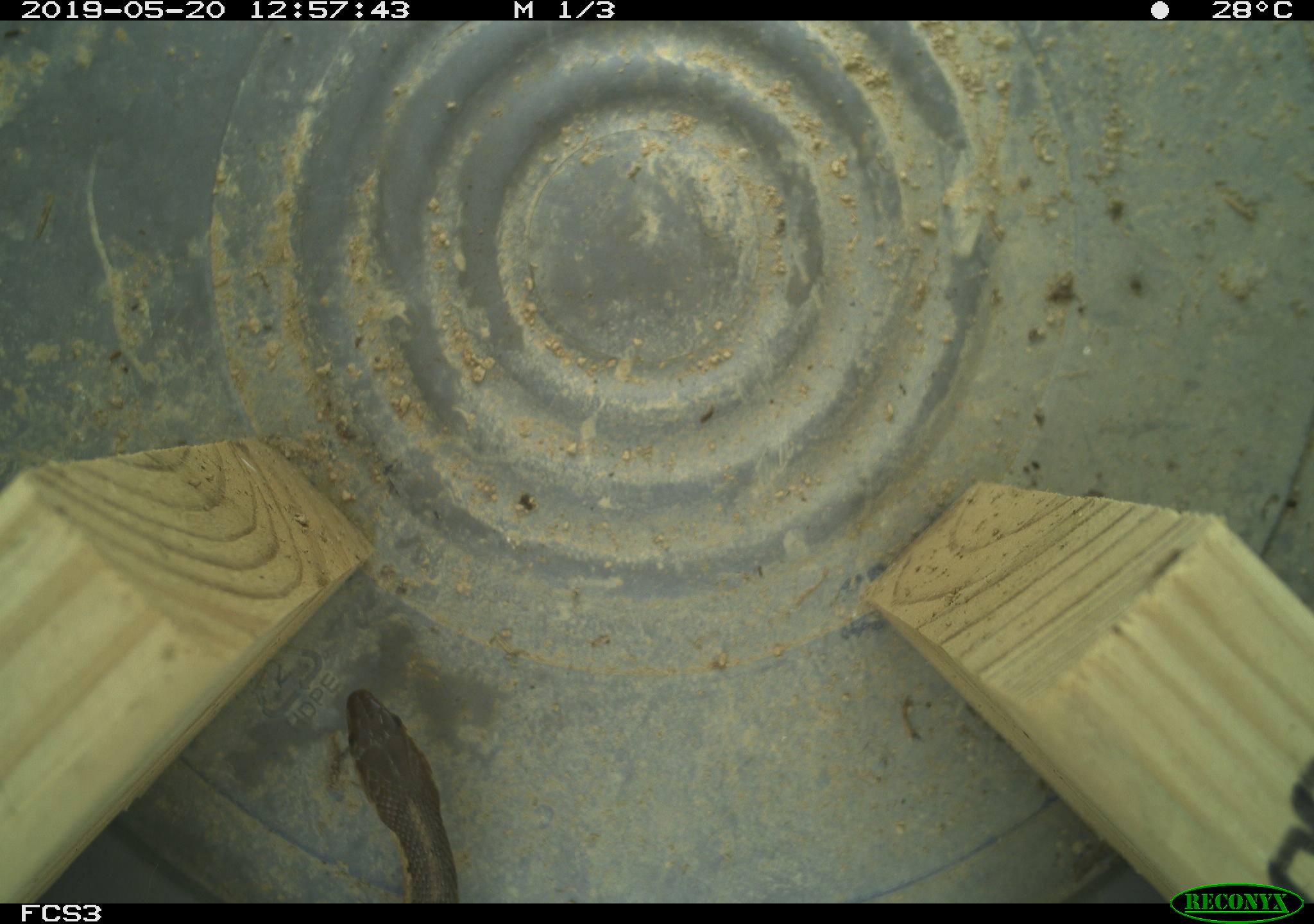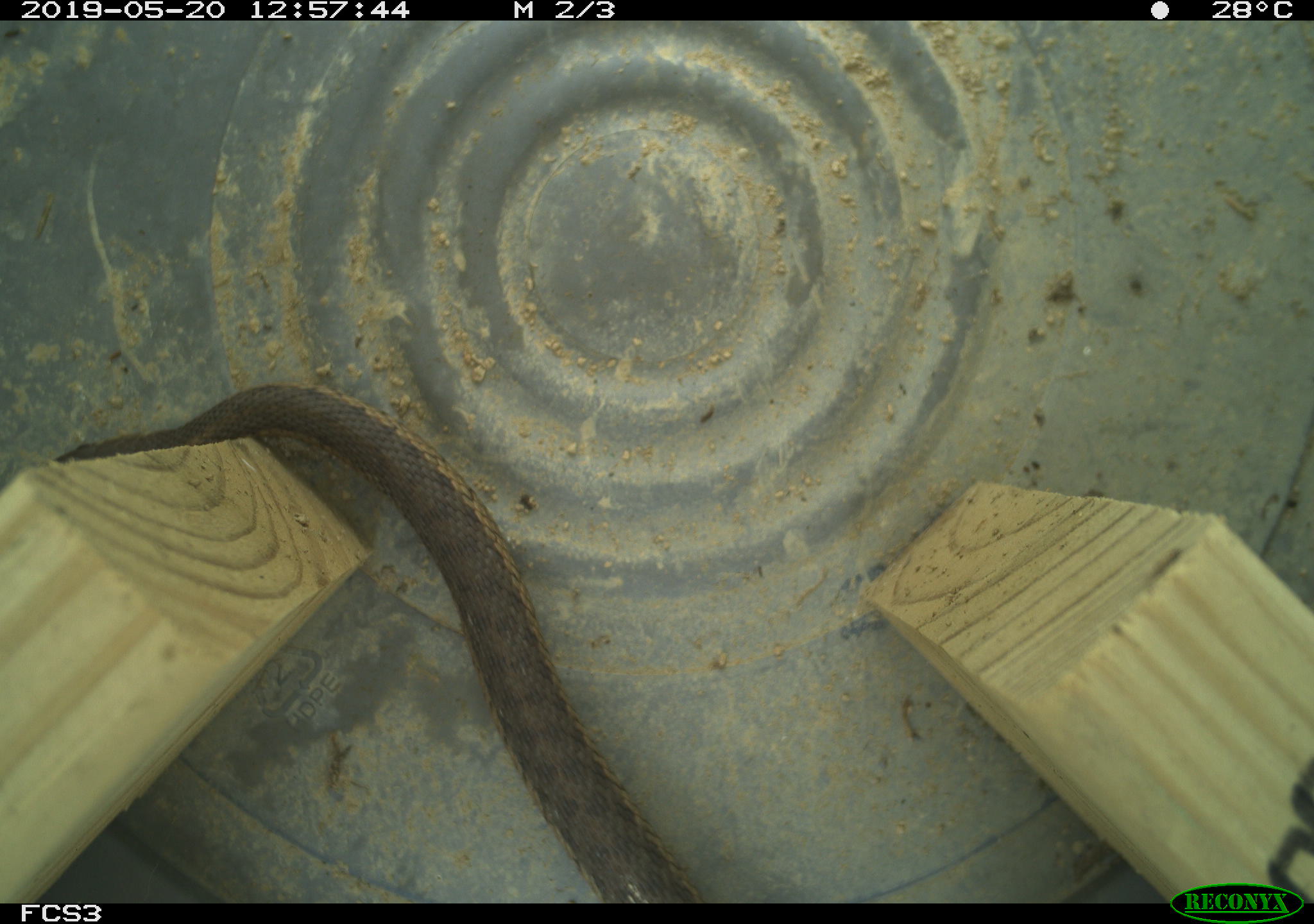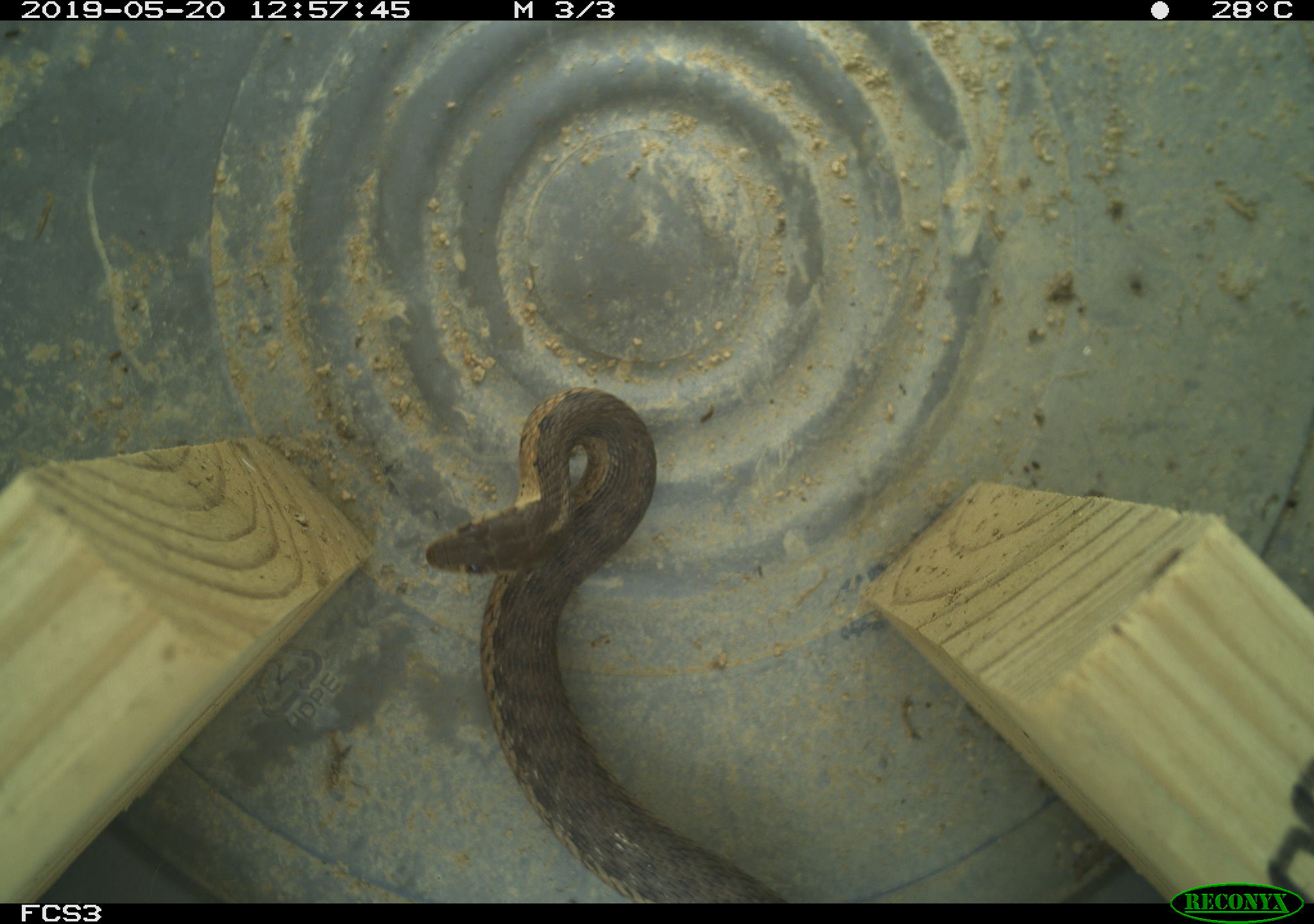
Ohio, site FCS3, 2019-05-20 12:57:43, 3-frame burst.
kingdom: Animalia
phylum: Chordata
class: Reptilia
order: Squamata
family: Colubridae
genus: Thamnophis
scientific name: Thamnophis sirtalis sirtalis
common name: eastern gartersnake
Eastern gartersnake (Thamnophis sirtalis sirtalis).